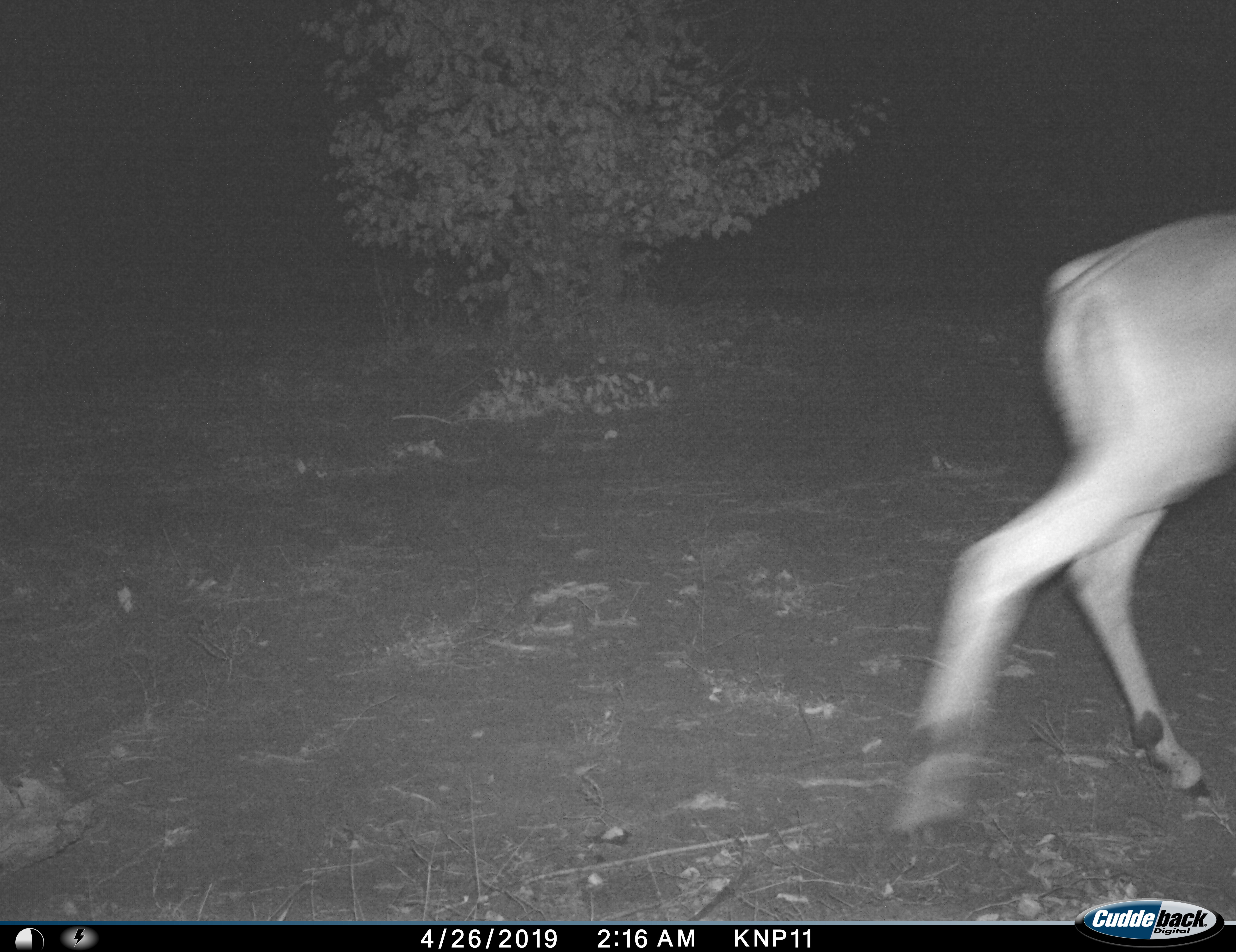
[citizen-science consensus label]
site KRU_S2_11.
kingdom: Animalia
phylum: Chordata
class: Mammalia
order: Artiodactyla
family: Bovidae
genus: Aepyceros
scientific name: Aepyceros melampus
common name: impala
Impala (Aepyceros melampus), count 1. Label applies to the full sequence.